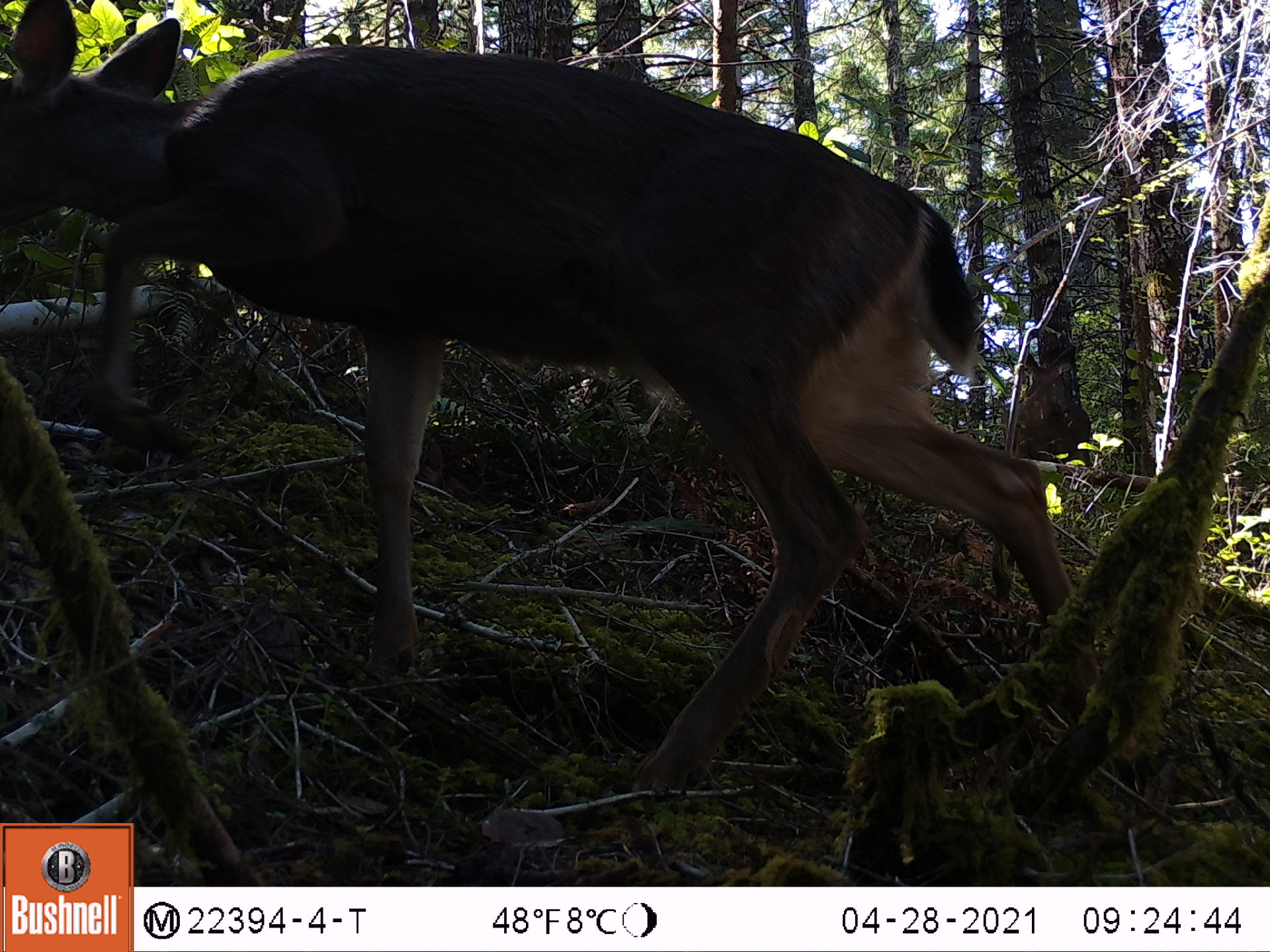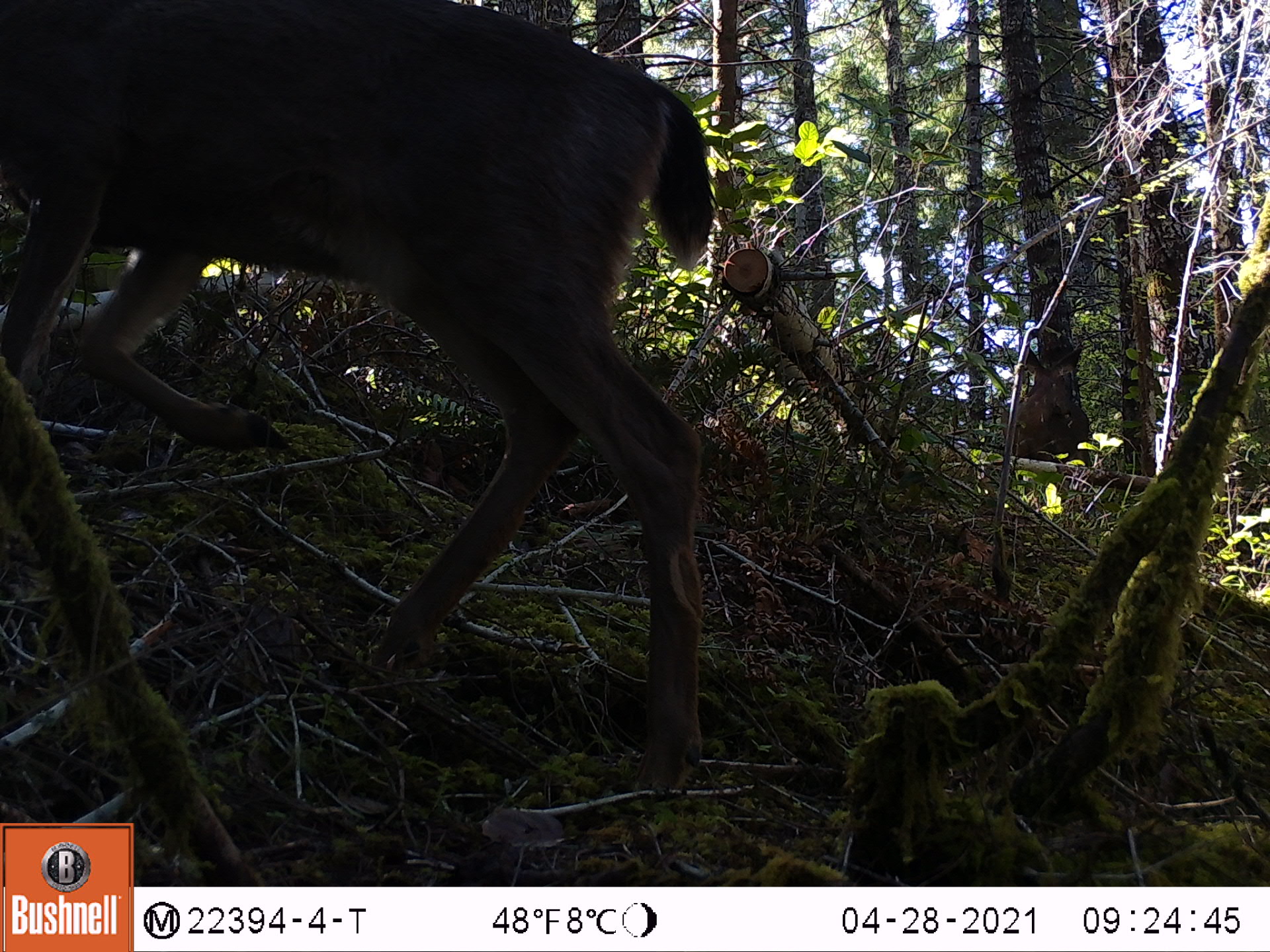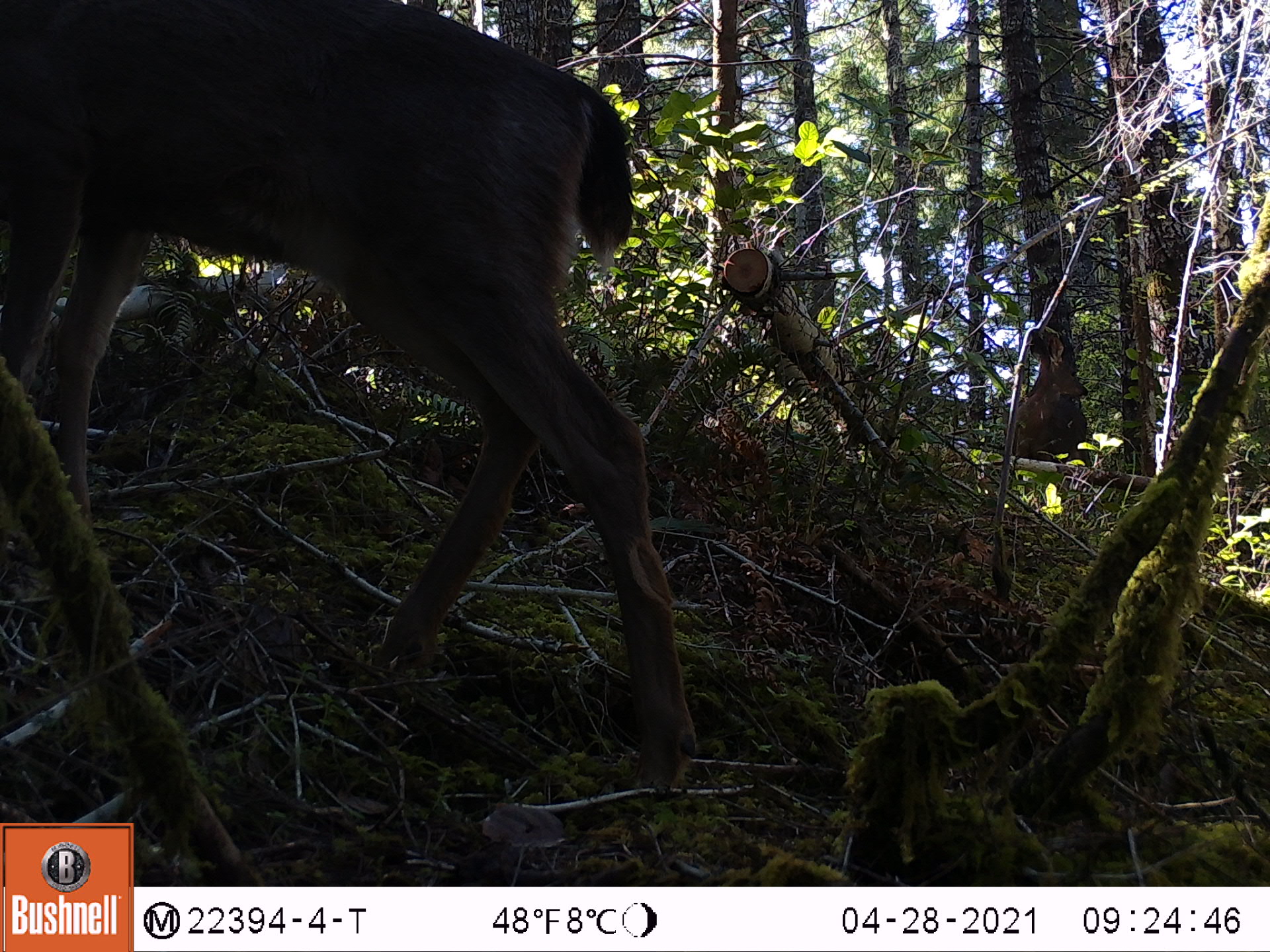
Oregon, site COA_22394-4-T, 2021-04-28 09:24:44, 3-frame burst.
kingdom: Animalia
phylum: Chordata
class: Mammalia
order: Artiodactyla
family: Cervidae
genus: Odocoileus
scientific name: Odocoileus hemionus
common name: black-tailed deer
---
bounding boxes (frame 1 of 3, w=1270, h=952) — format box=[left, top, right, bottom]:
black-tailed deer: box=[0, 0, 1132, 821]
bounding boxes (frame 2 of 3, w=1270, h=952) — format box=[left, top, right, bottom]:
black-tailed deer: box=[0, 0, 735, 819]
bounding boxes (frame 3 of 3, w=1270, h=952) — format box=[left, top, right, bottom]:
black-tailed deer: box=[0, 0, 711, 818]